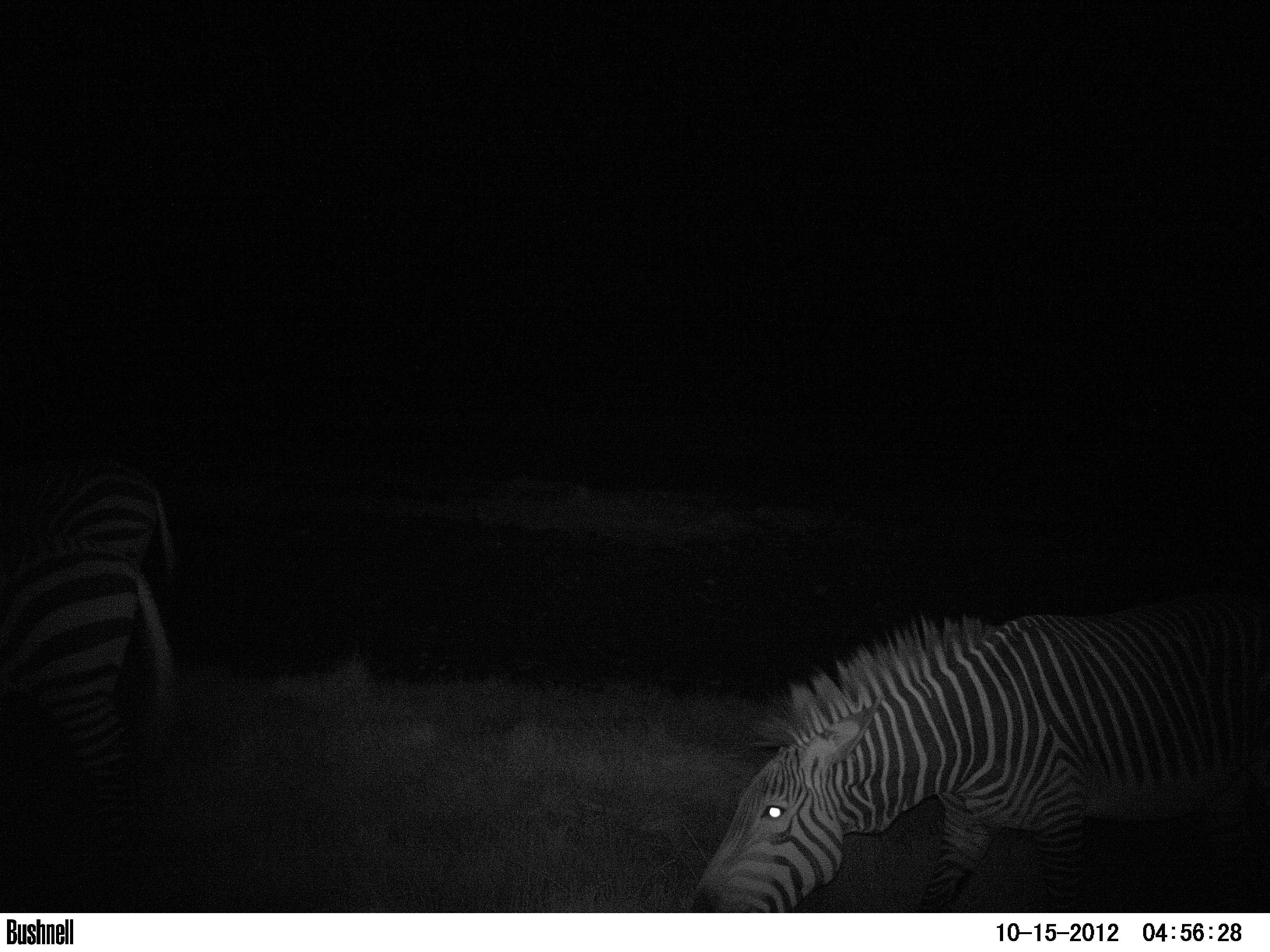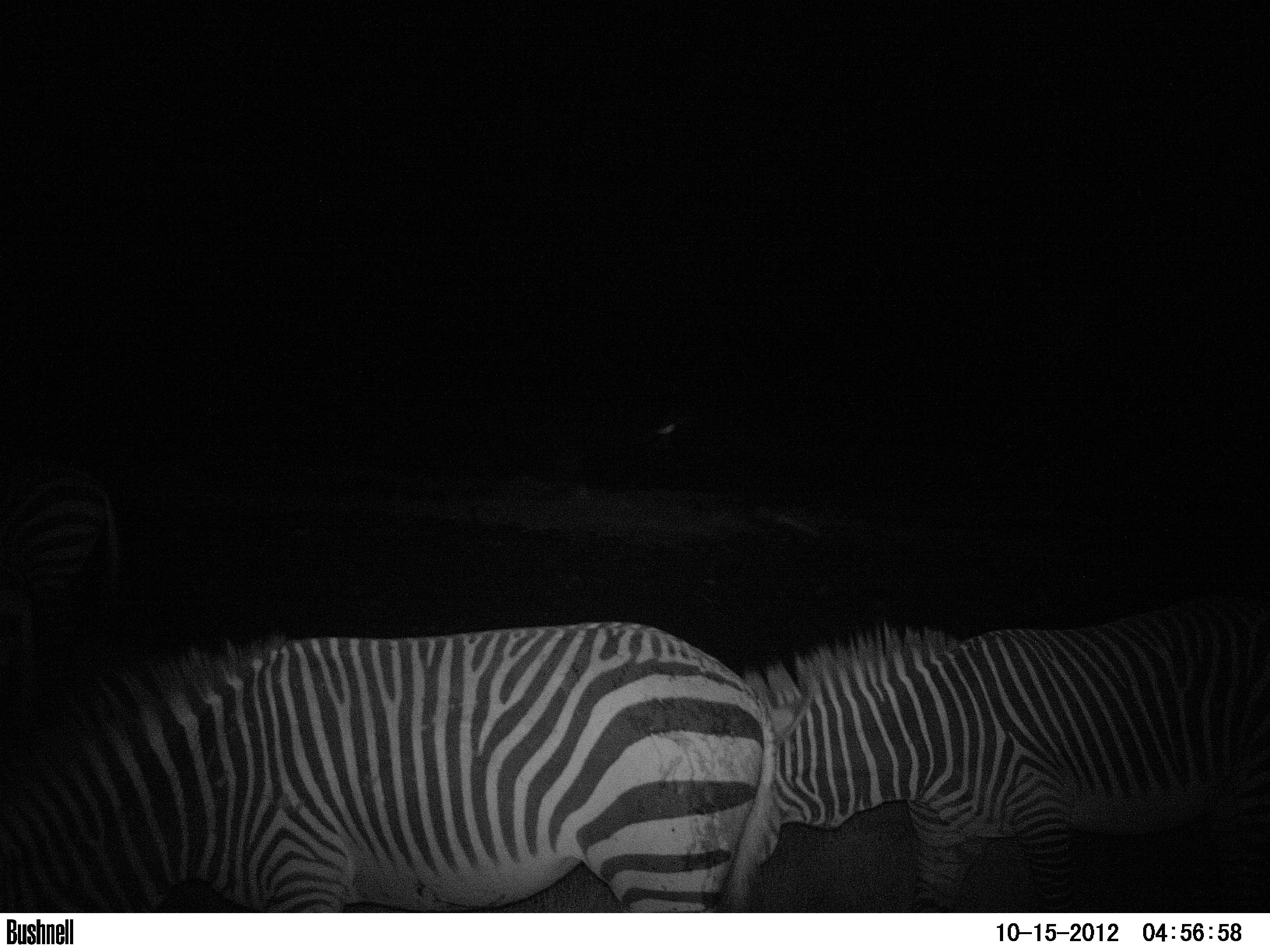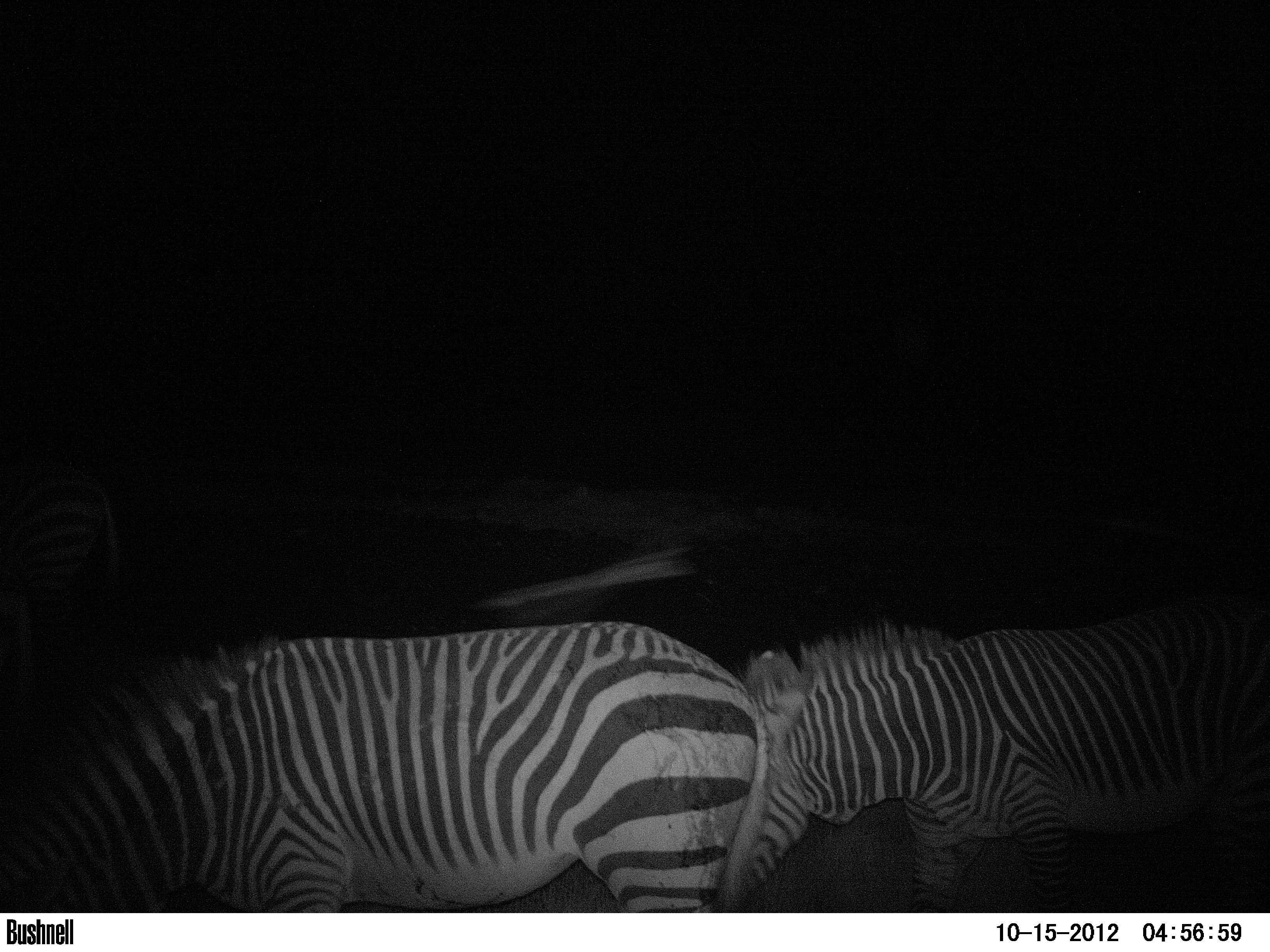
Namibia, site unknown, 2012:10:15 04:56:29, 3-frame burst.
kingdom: Animalia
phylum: Chordata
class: Mammalia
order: Perissodactyla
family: Equidae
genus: Equus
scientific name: Equus zebra hartmannae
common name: hartmann's mountain zebra